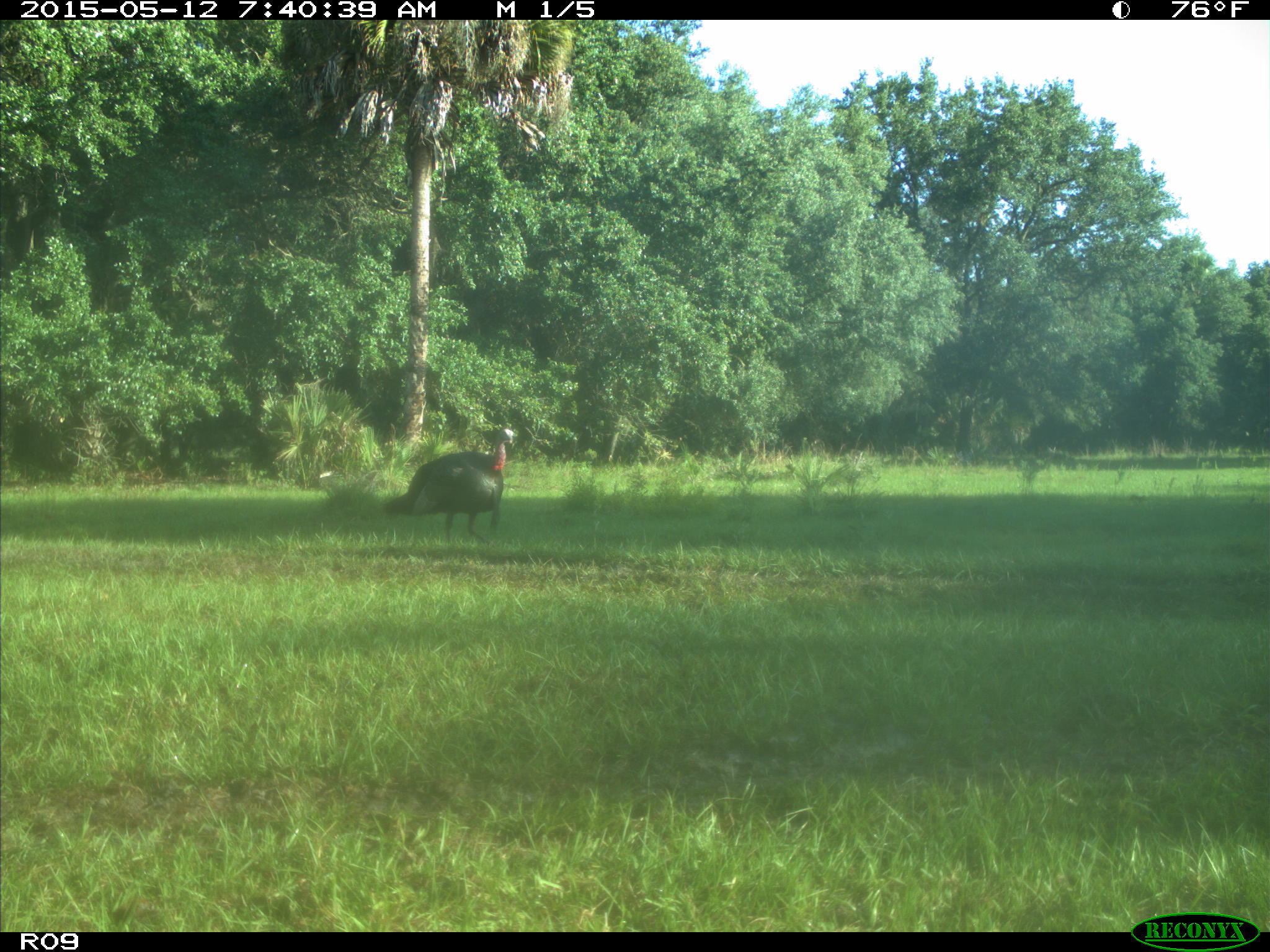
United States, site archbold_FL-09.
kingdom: Animalia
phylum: Chordata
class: Aves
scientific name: Aves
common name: birds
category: unidentified bird